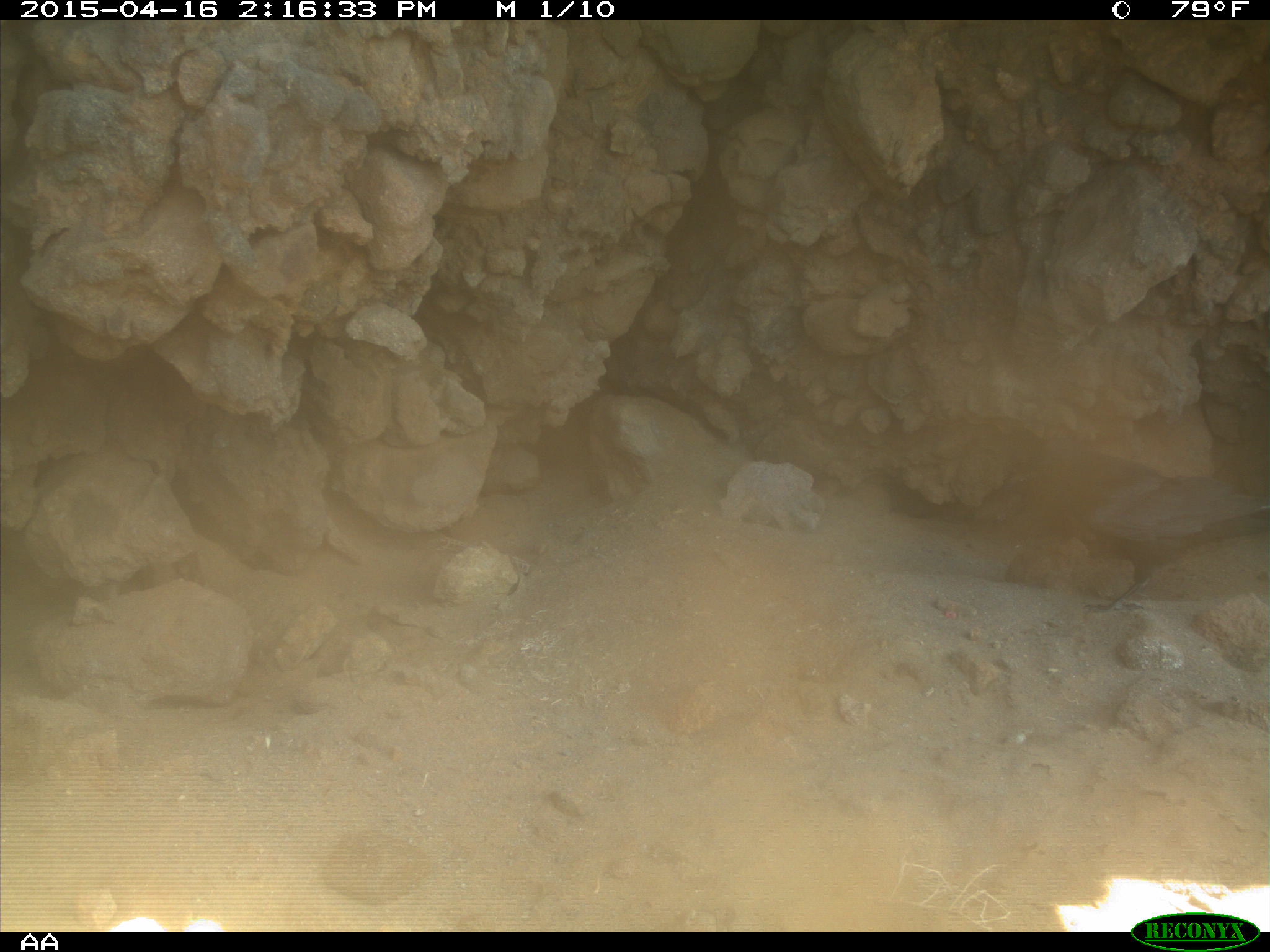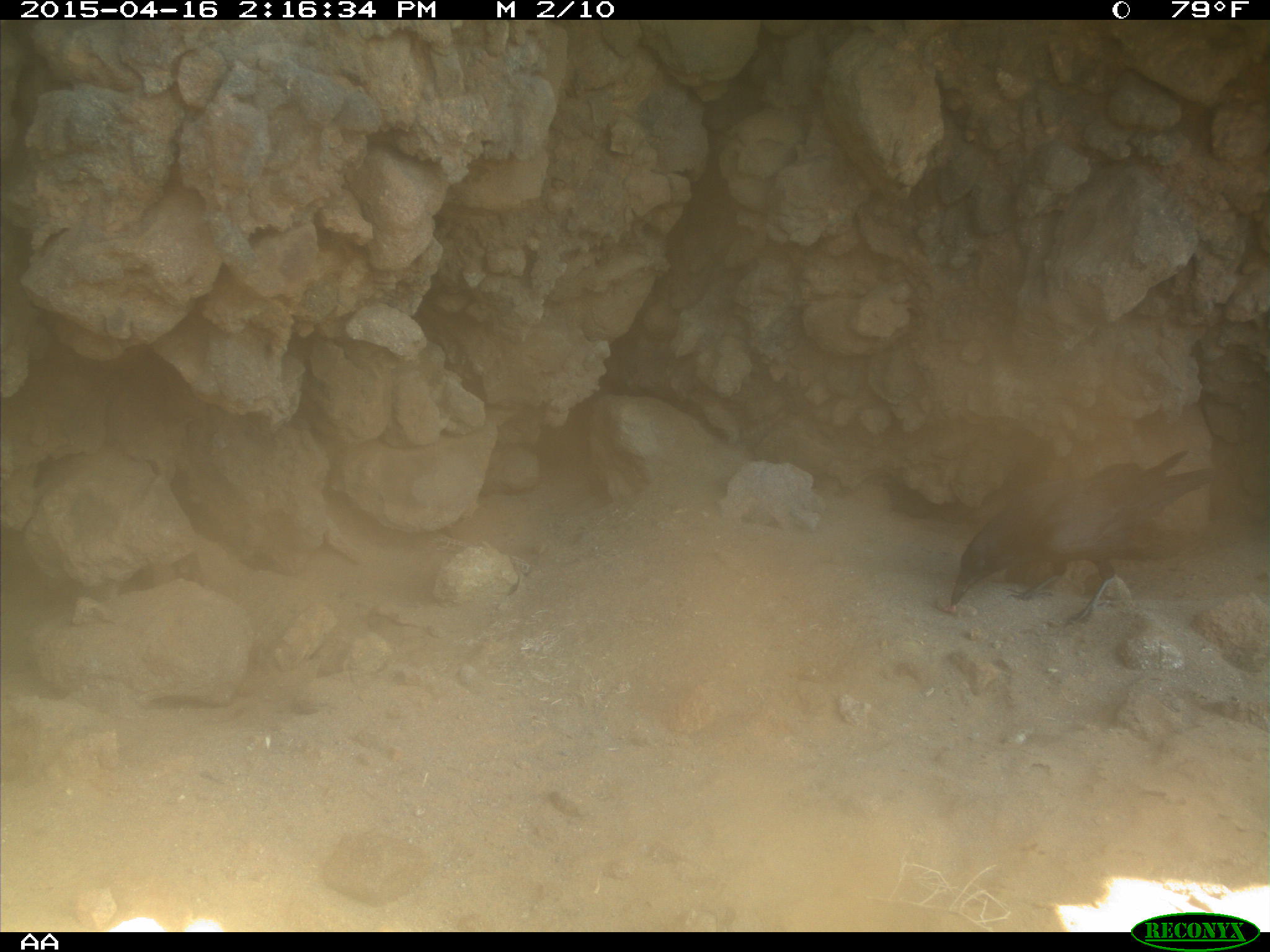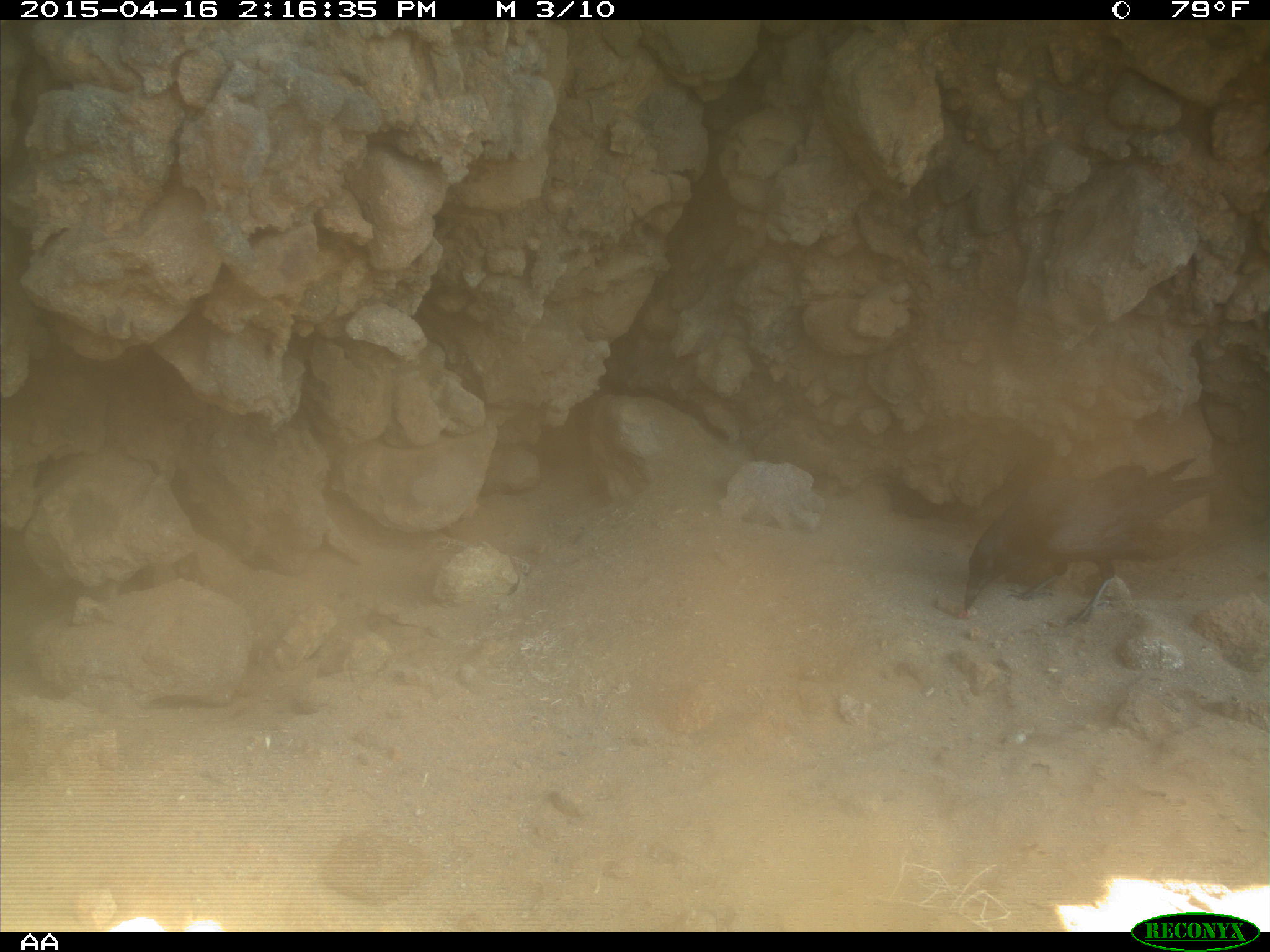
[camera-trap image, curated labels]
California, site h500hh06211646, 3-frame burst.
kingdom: Animalia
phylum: Chordata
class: Aves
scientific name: Aves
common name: bird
Bird (Aves).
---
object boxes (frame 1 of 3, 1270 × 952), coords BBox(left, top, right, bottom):
bird: BBox(1000, 452, 1269, 613)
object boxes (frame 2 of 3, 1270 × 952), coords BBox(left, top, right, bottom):
bird: BBox(947, 447, 1227, 628)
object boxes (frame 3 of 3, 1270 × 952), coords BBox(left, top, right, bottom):
bird: BBox(961, 454, 1227, 630)